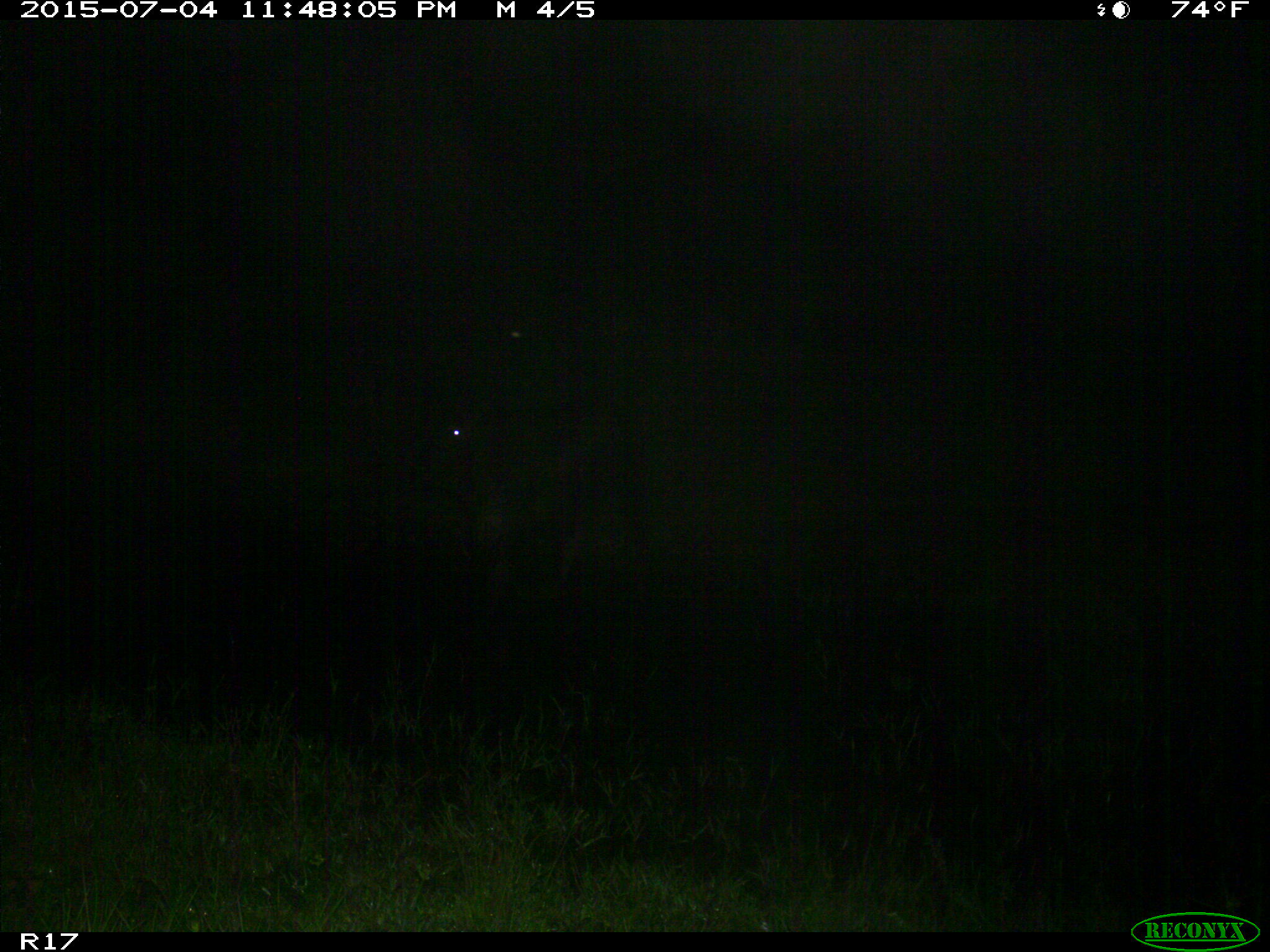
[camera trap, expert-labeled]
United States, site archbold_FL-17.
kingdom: Animalia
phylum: Chordata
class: Mammalia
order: Artiodactyla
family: Bovidae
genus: Bos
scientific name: Bos taurus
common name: domestic cow